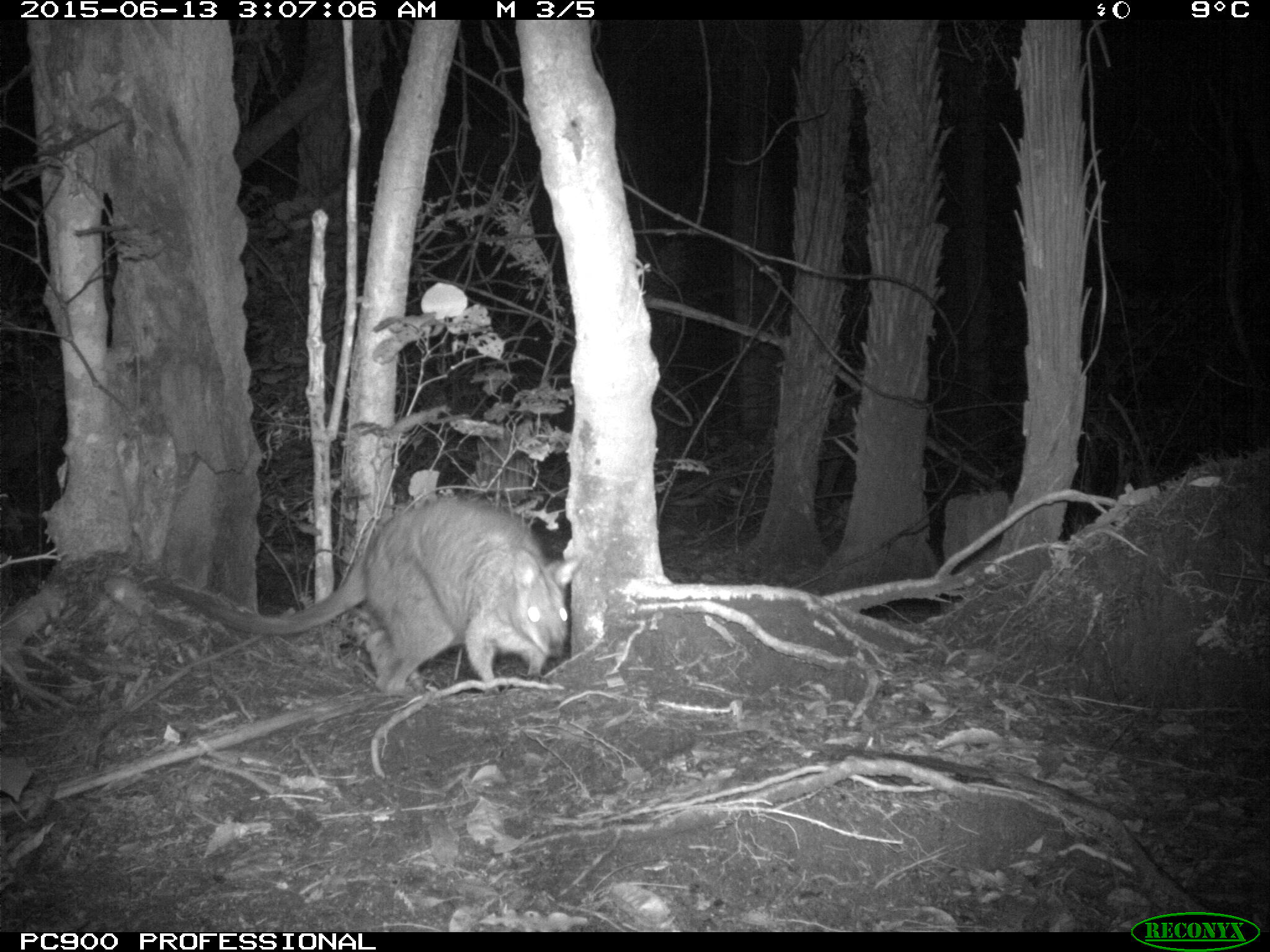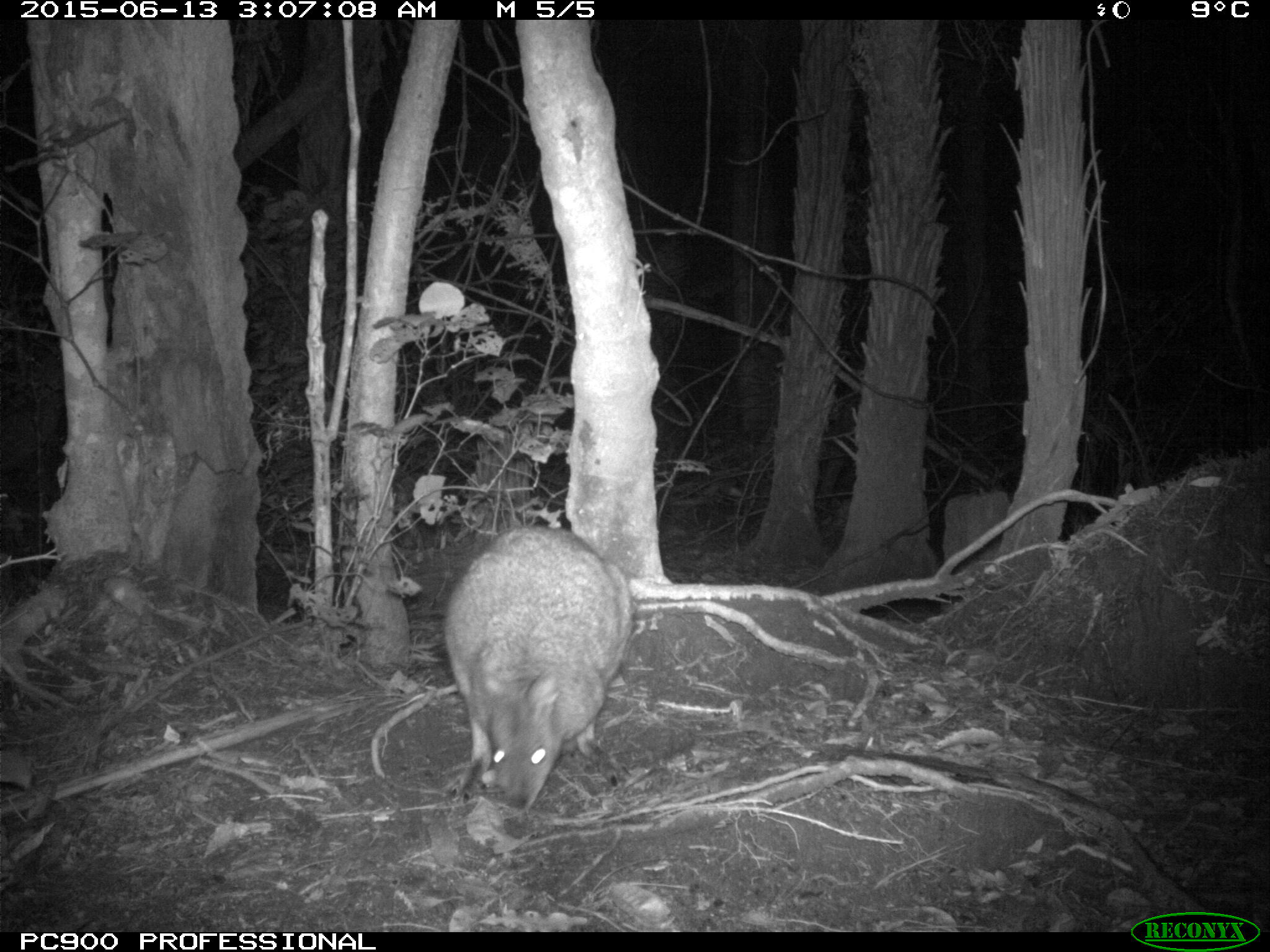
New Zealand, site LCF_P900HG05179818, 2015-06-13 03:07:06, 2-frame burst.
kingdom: Animalia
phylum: Chordata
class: Mammalia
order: Diprotodontia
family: Macropodidae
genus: Notamacropus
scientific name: Notamacropus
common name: wallaby